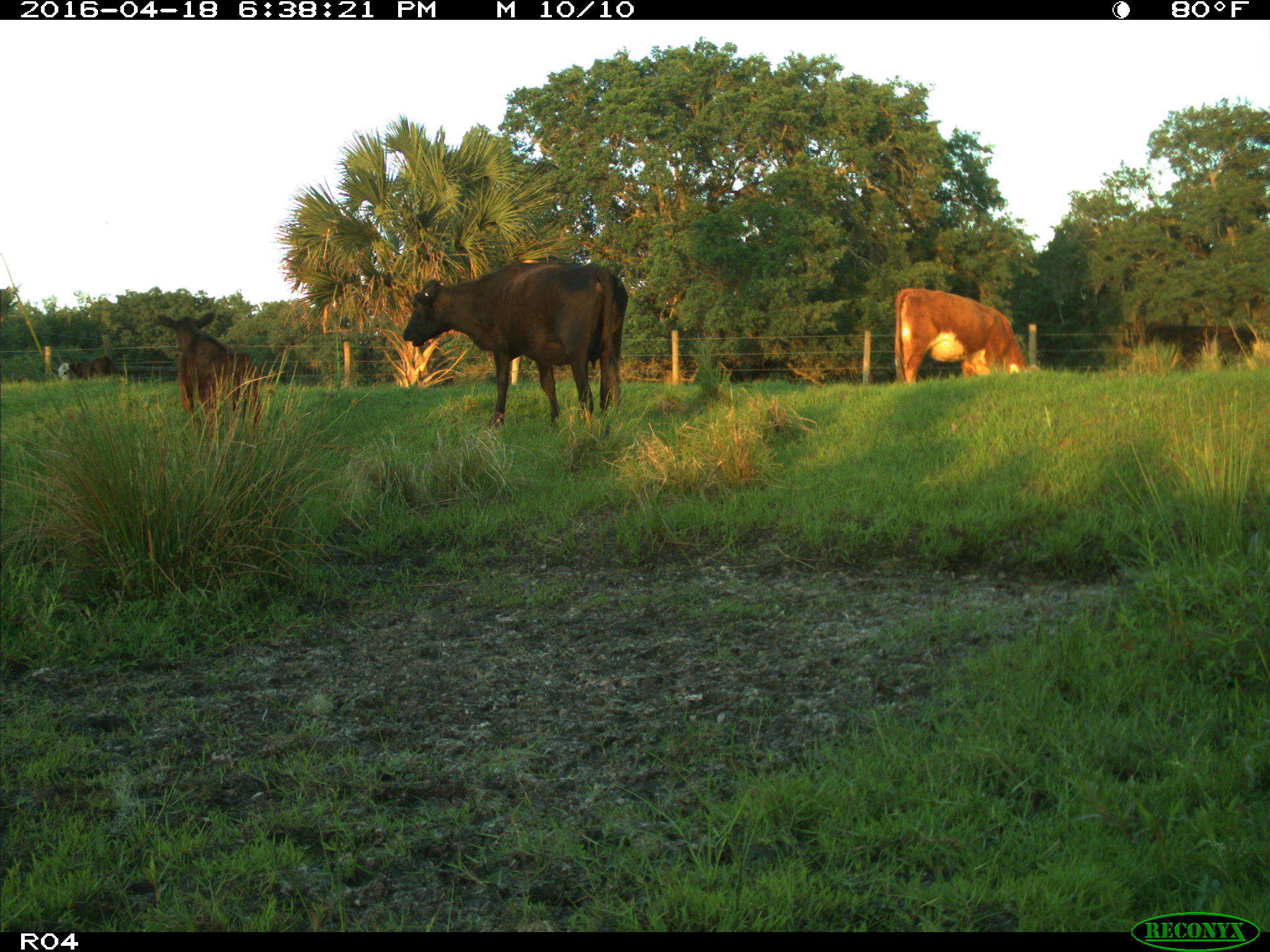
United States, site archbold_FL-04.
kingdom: Animalia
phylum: Chordata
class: Mammalia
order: Artiodactyla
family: Bovidae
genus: Bos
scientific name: Bos taurus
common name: domestic cow